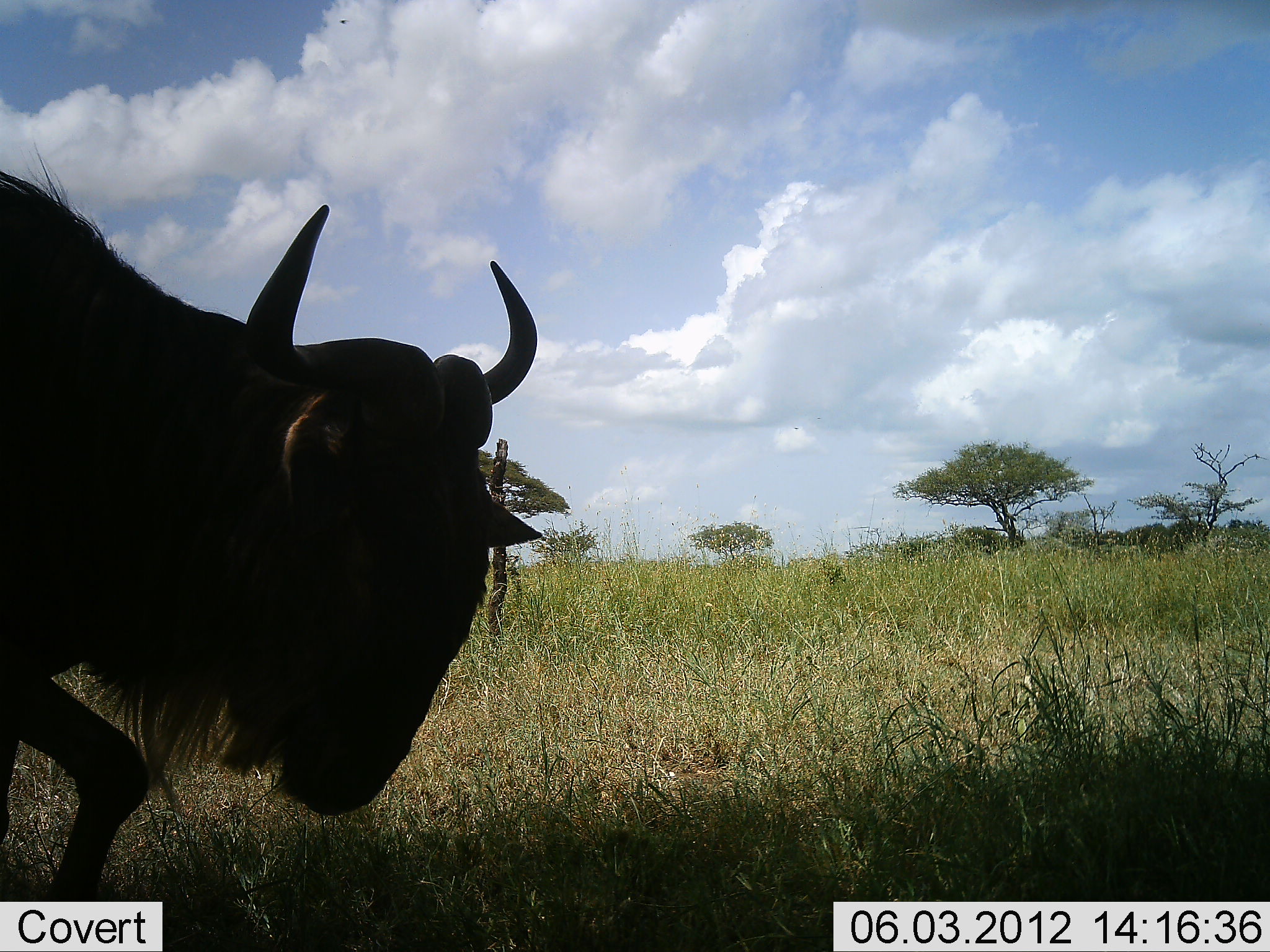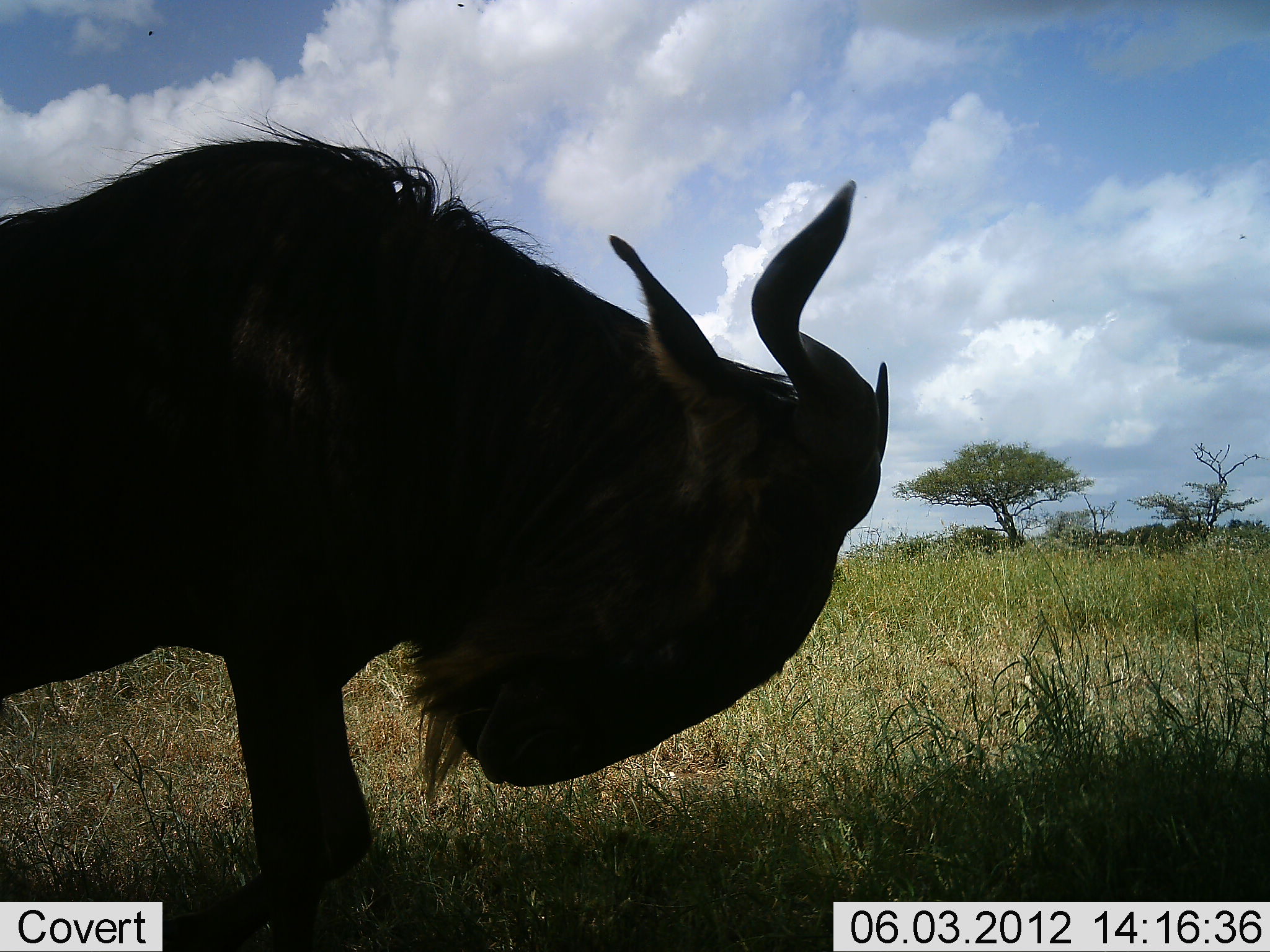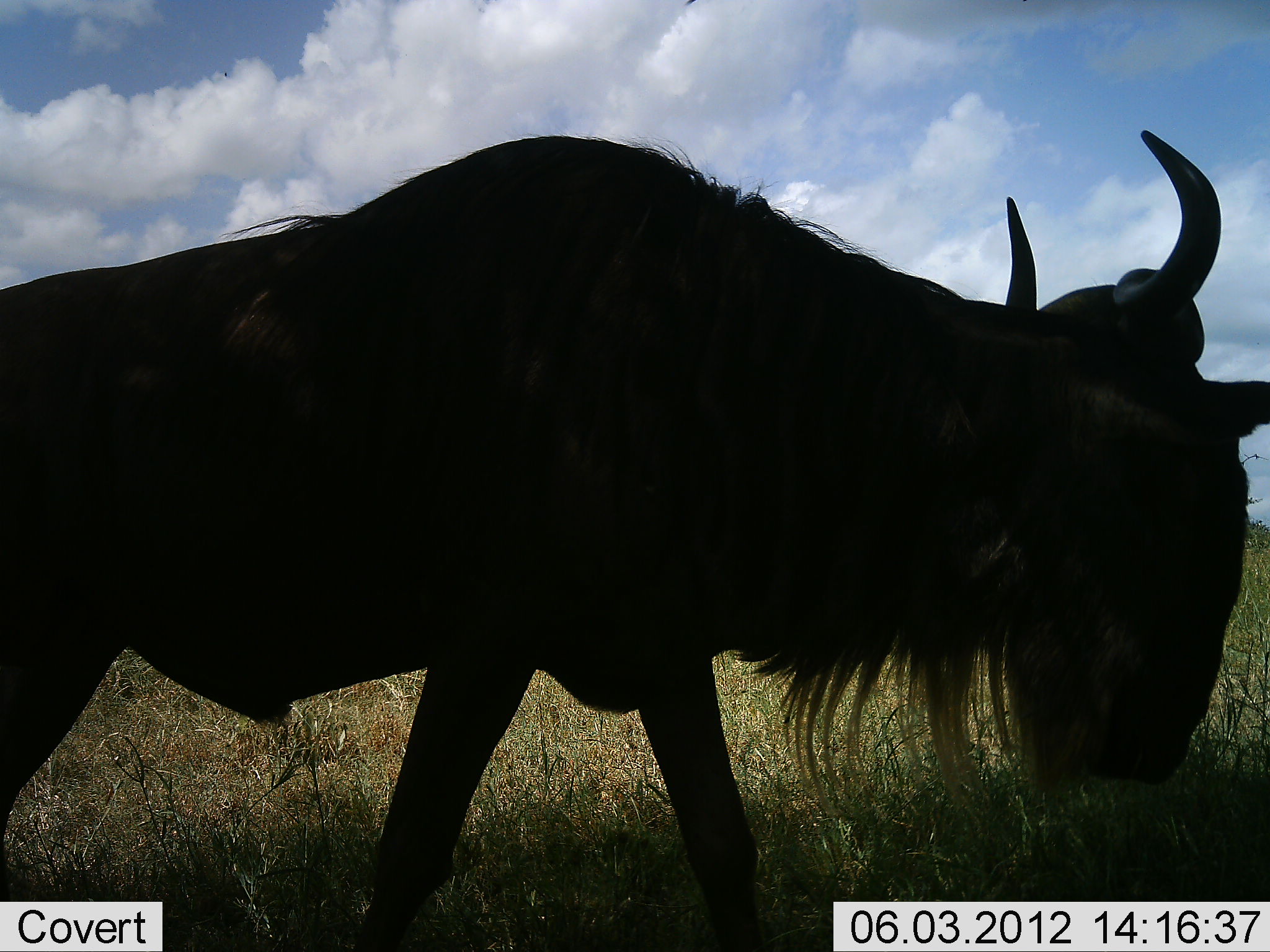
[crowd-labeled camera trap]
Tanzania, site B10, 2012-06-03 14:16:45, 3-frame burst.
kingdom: Animalia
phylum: Chordata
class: Mammalia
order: Artiodactyla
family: Bovidae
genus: Connochaetes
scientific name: Connochaetes taurinus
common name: blue wildebeest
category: wildebeest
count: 1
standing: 10%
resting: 0%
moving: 90%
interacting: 0%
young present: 0%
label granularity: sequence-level